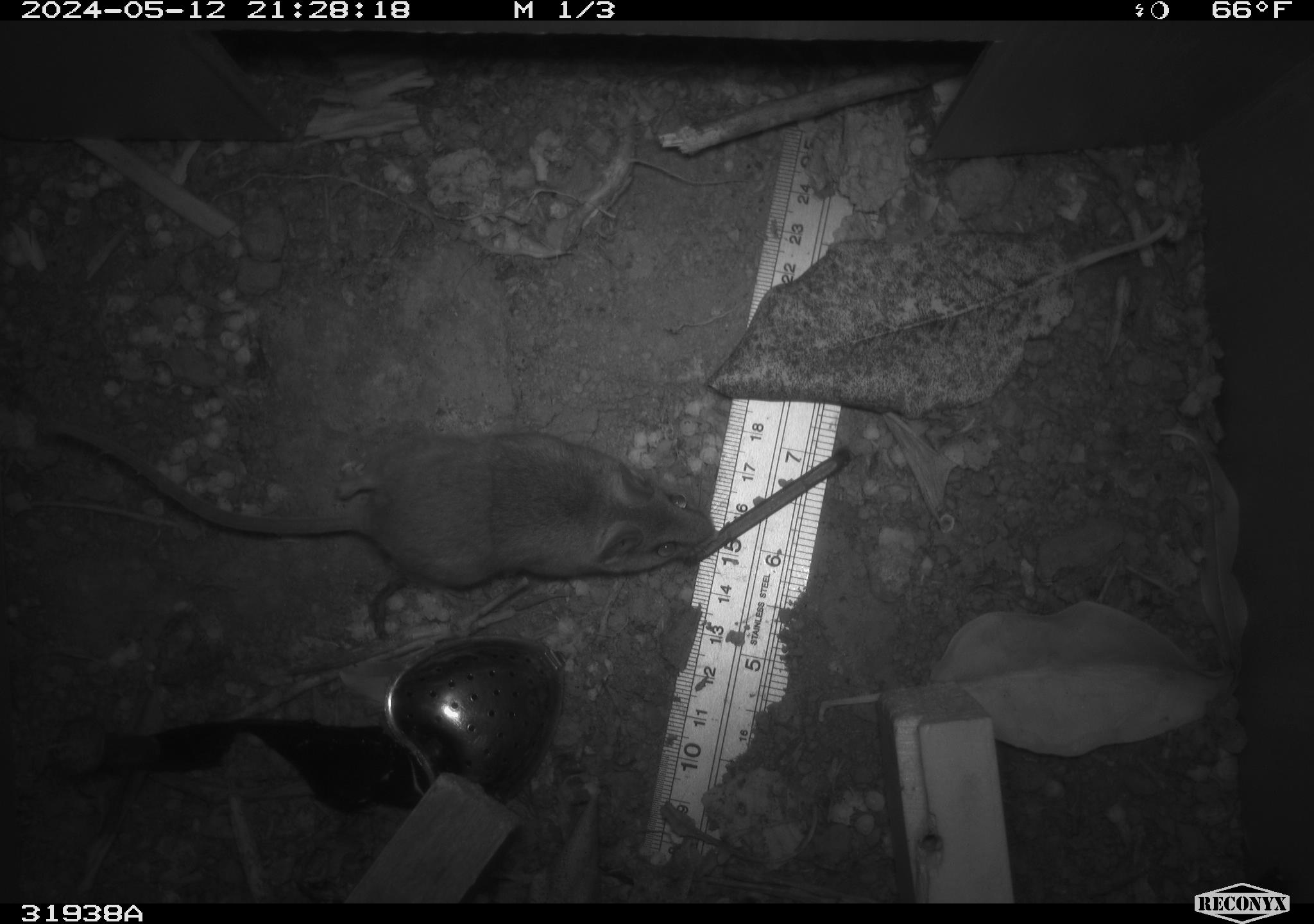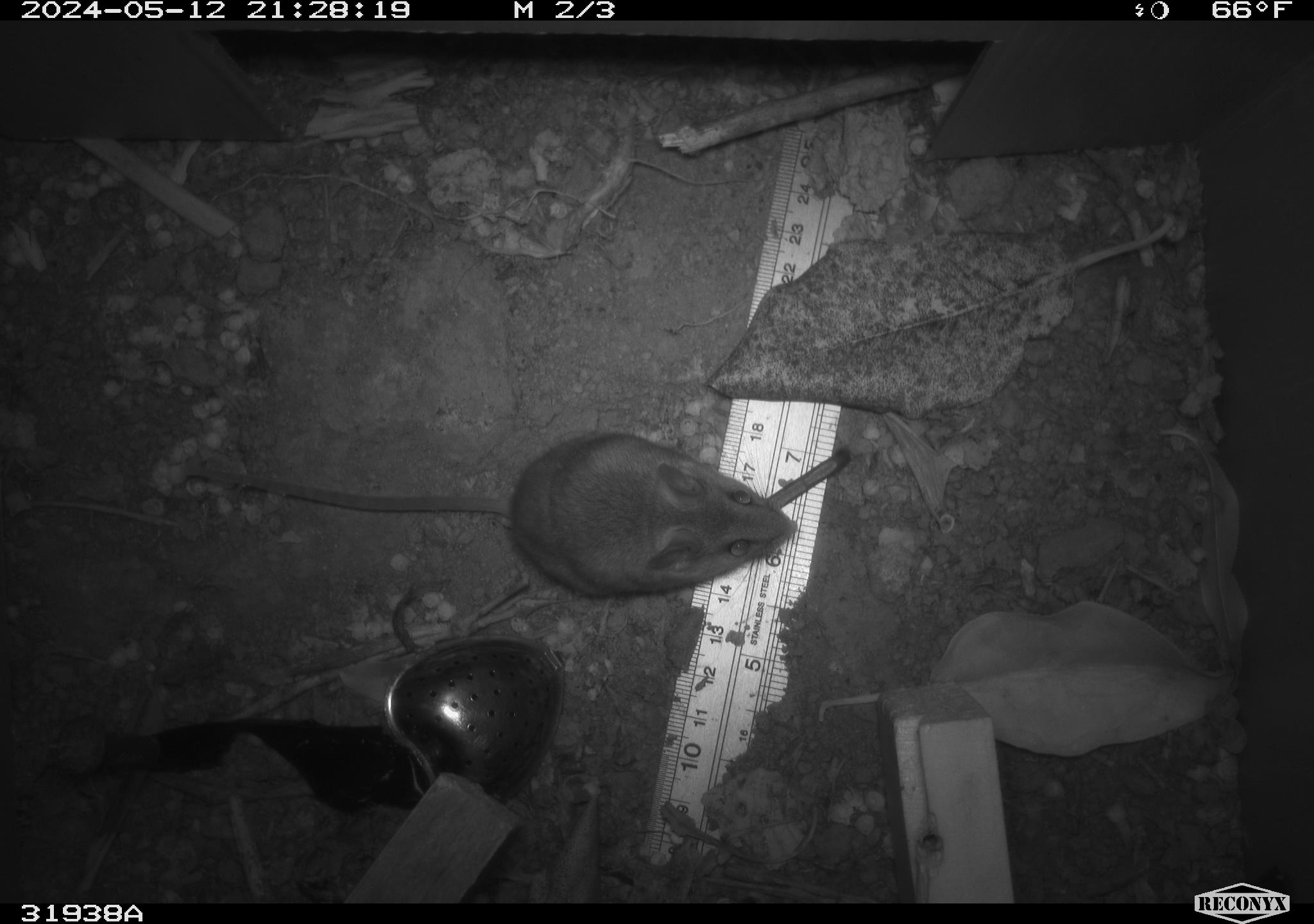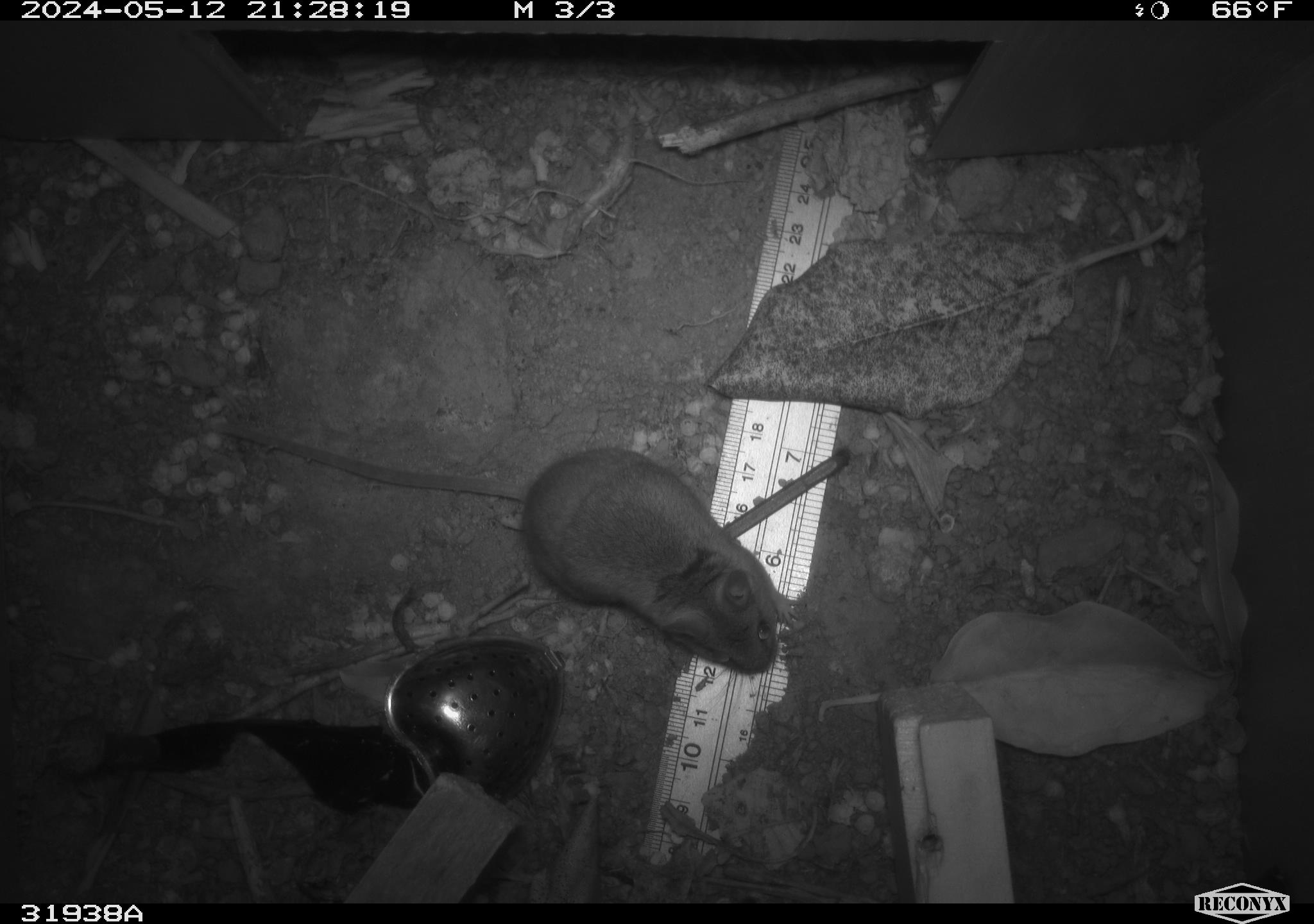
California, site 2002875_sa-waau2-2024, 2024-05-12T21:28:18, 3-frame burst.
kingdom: Animalia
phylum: Chordata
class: Mammalia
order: Rodentia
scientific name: Rodentia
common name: mouse species